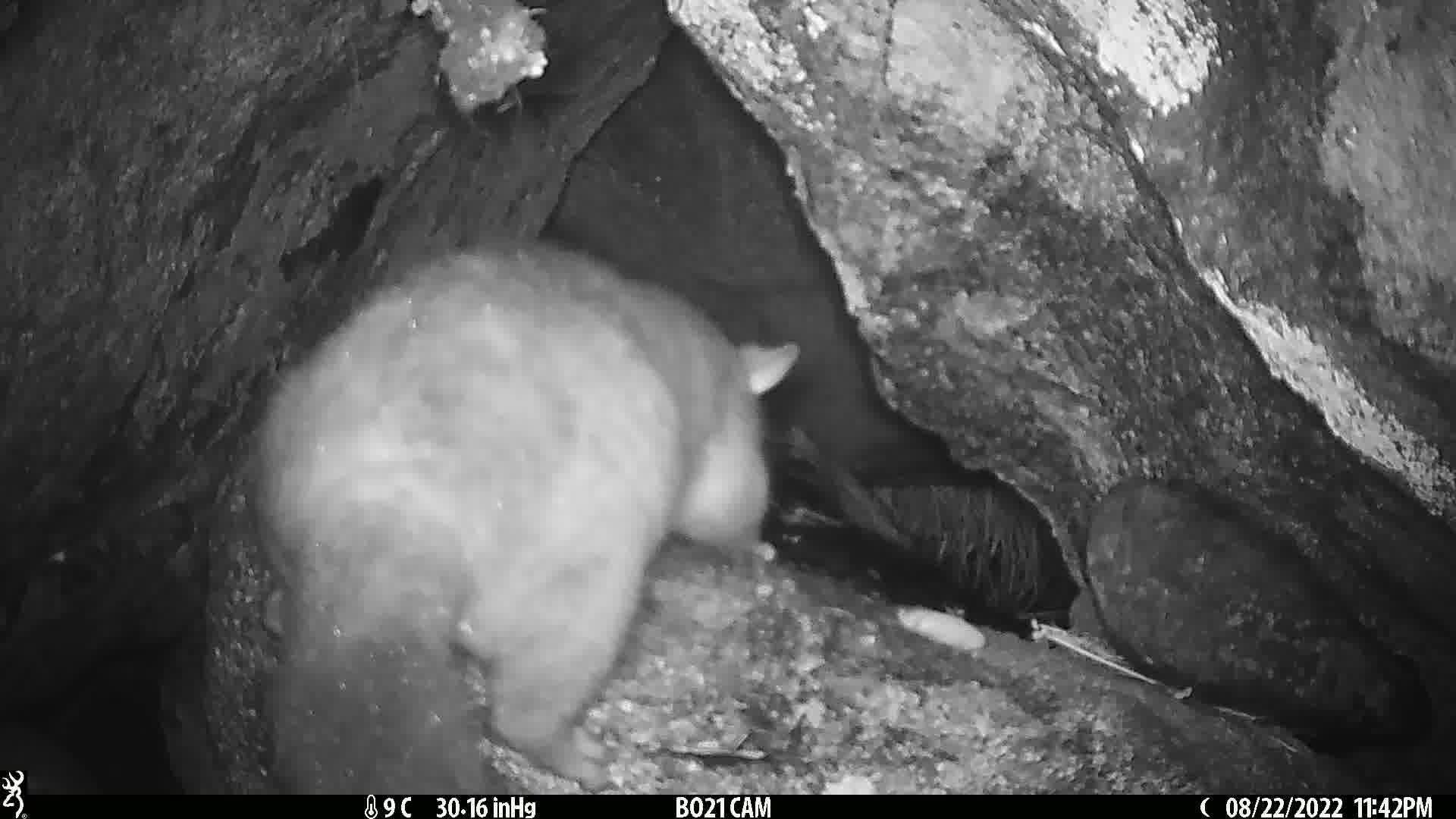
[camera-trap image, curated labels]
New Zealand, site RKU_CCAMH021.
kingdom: Animalia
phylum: Chordata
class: Mammalia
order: Diprotodontia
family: Phalangeridae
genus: Trichosurus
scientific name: Trichosurus vulpecula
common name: common brushtail possum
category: possum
Possum (common brushtail possum) (Trichosurus vulpecula).